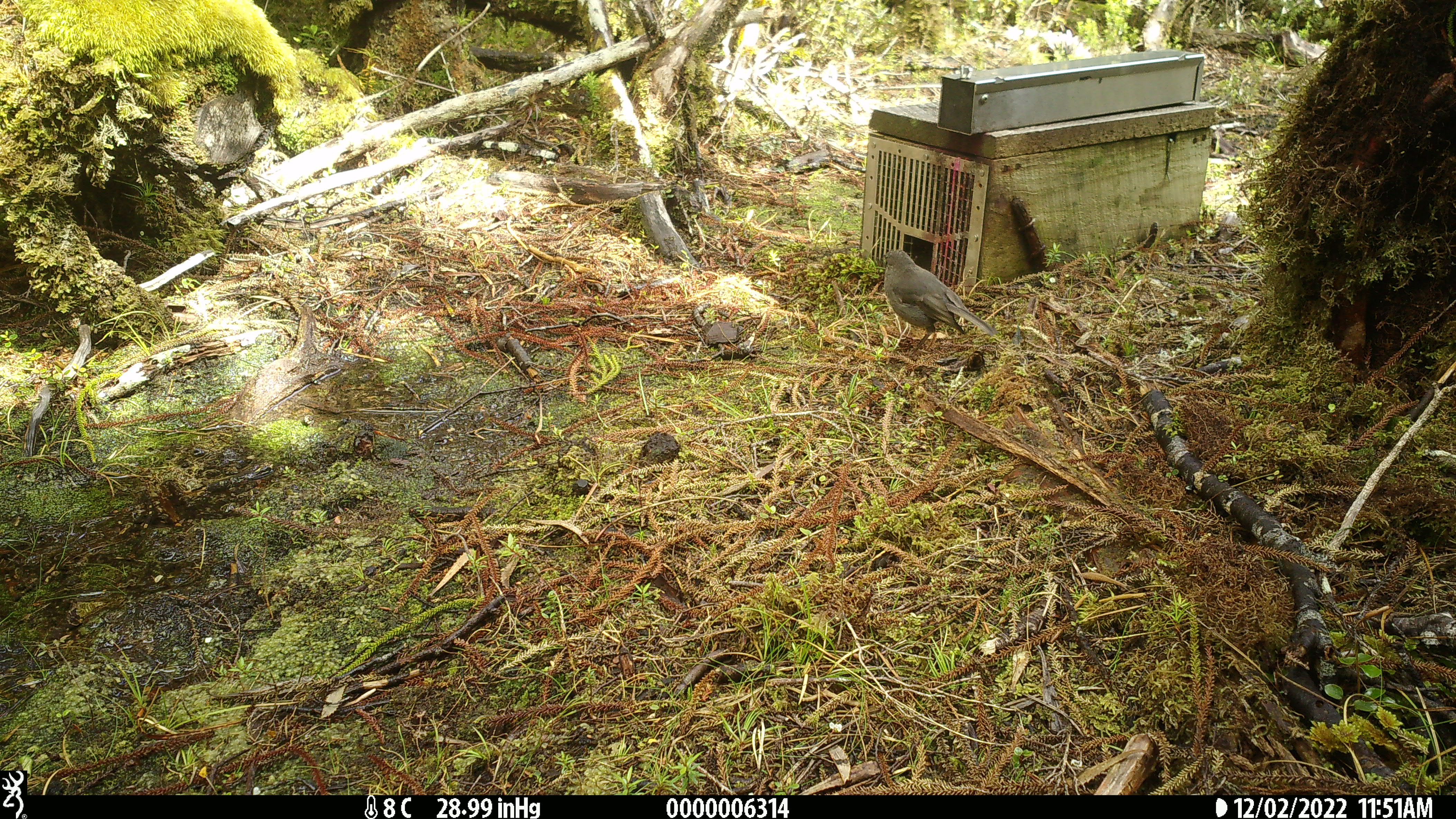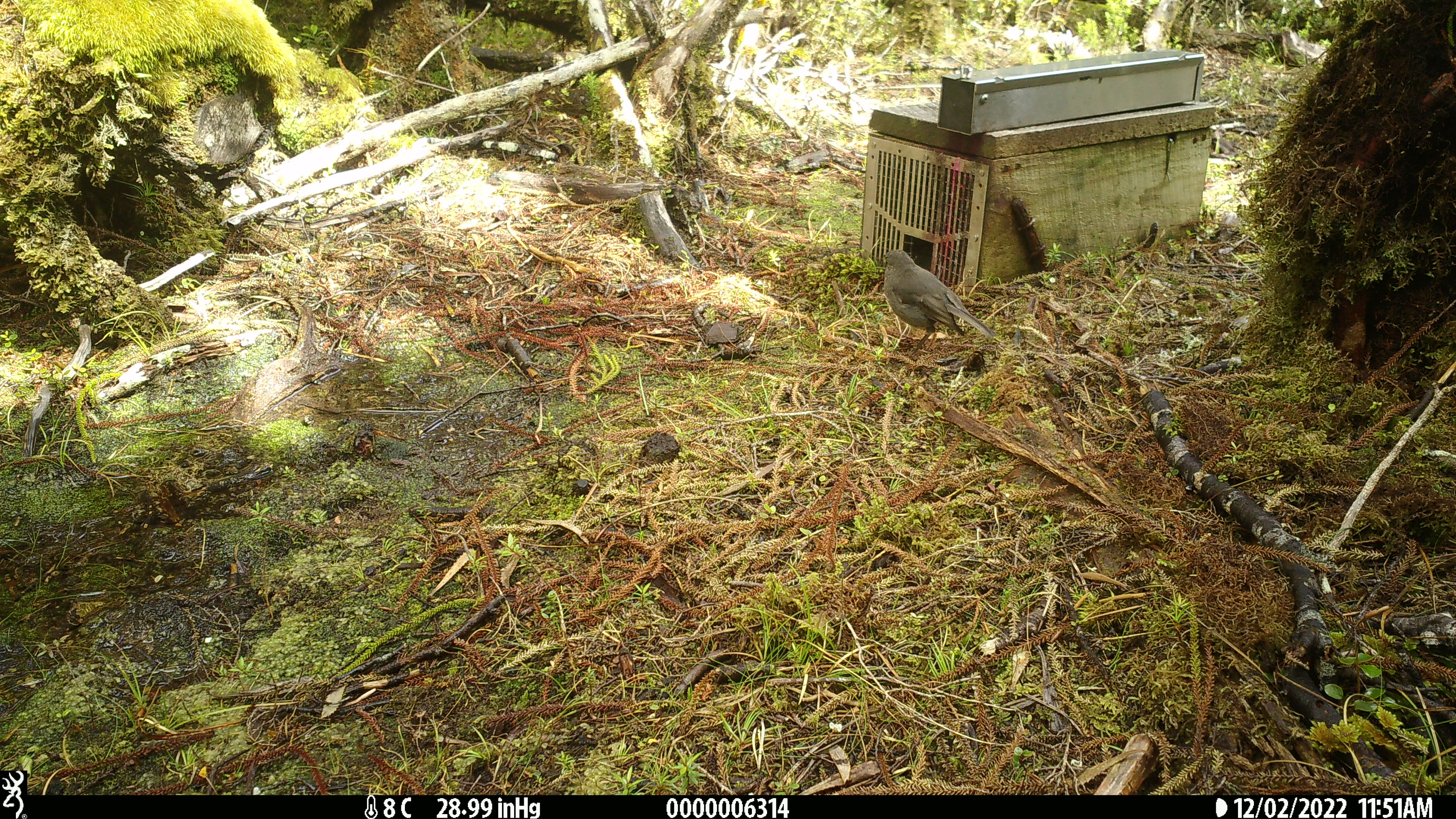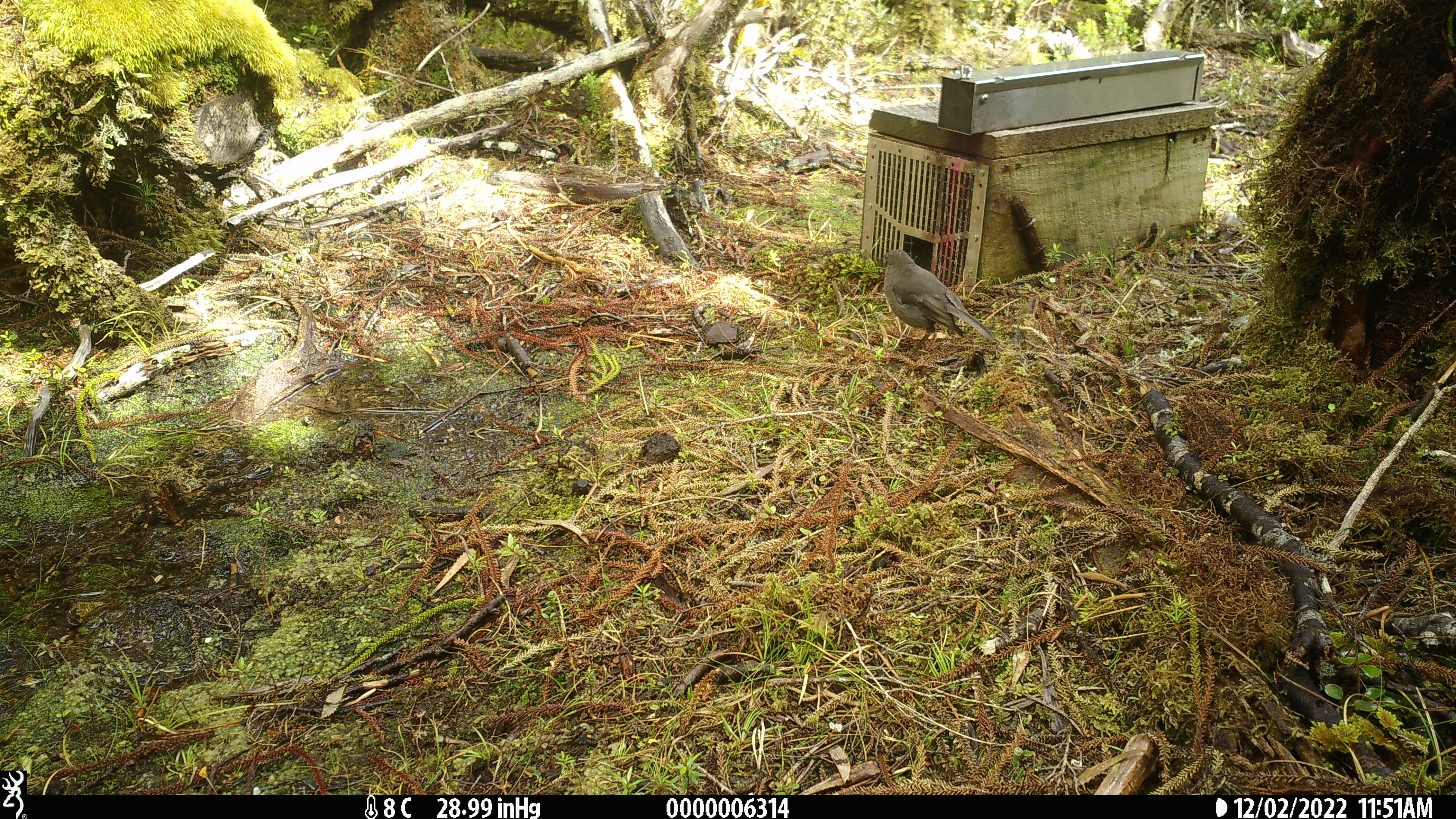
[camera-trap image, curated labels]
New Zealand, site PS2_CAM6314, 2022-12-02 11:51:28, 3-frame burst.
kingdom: Animalia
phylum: Chordata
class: Aves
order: Passeriformes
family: Petroicidae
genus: Petroica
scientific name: Petroica australis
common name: new zealand robin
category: robin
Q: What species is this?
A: Robin (new zealand robin) (Petroica australis).